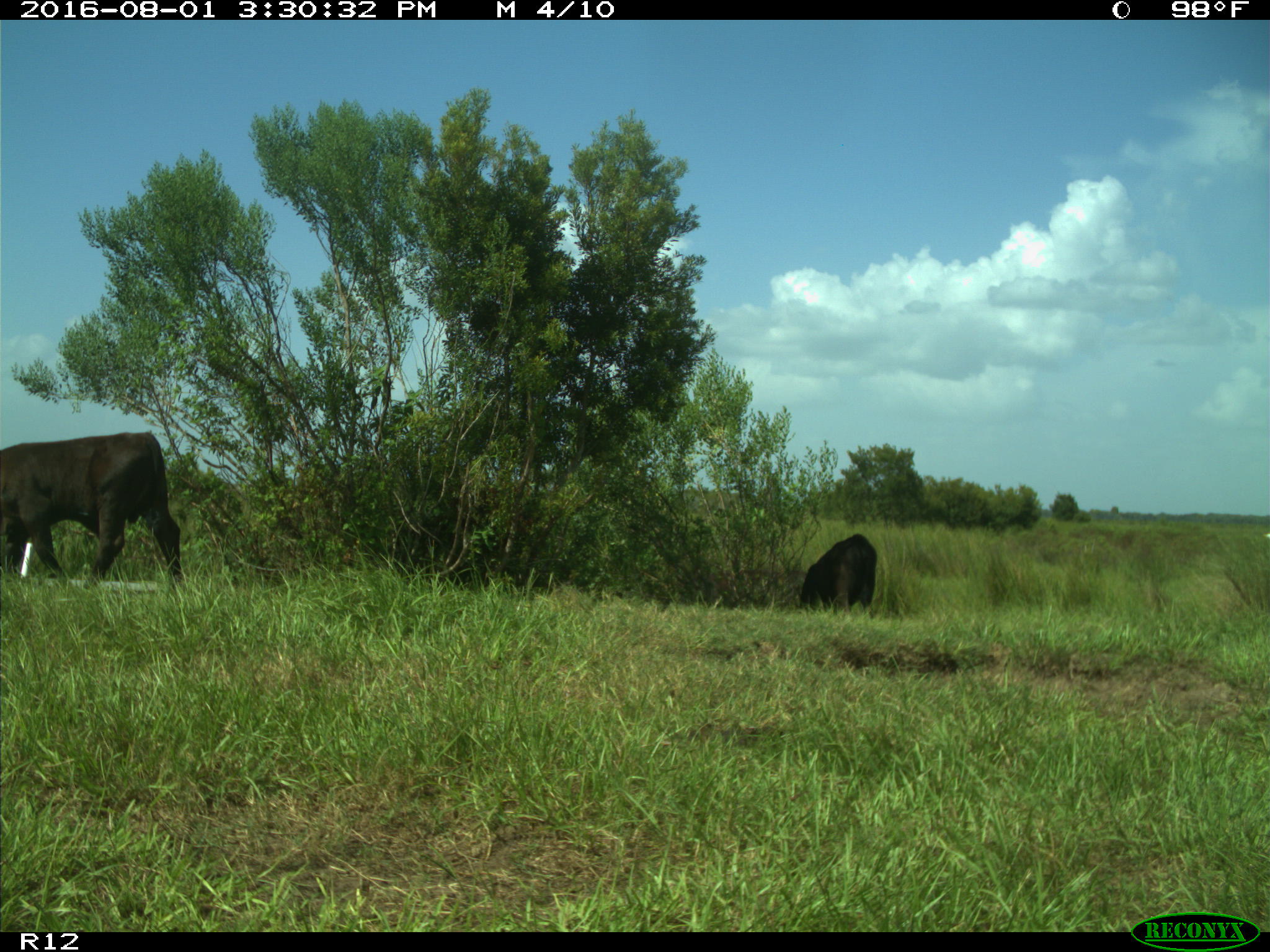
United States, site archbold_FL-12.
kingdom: Animalia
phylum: Chordata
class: Mammalia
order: Artiodactyla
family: Bovidae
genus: Bos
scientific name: Bos taurus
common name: domestic cow